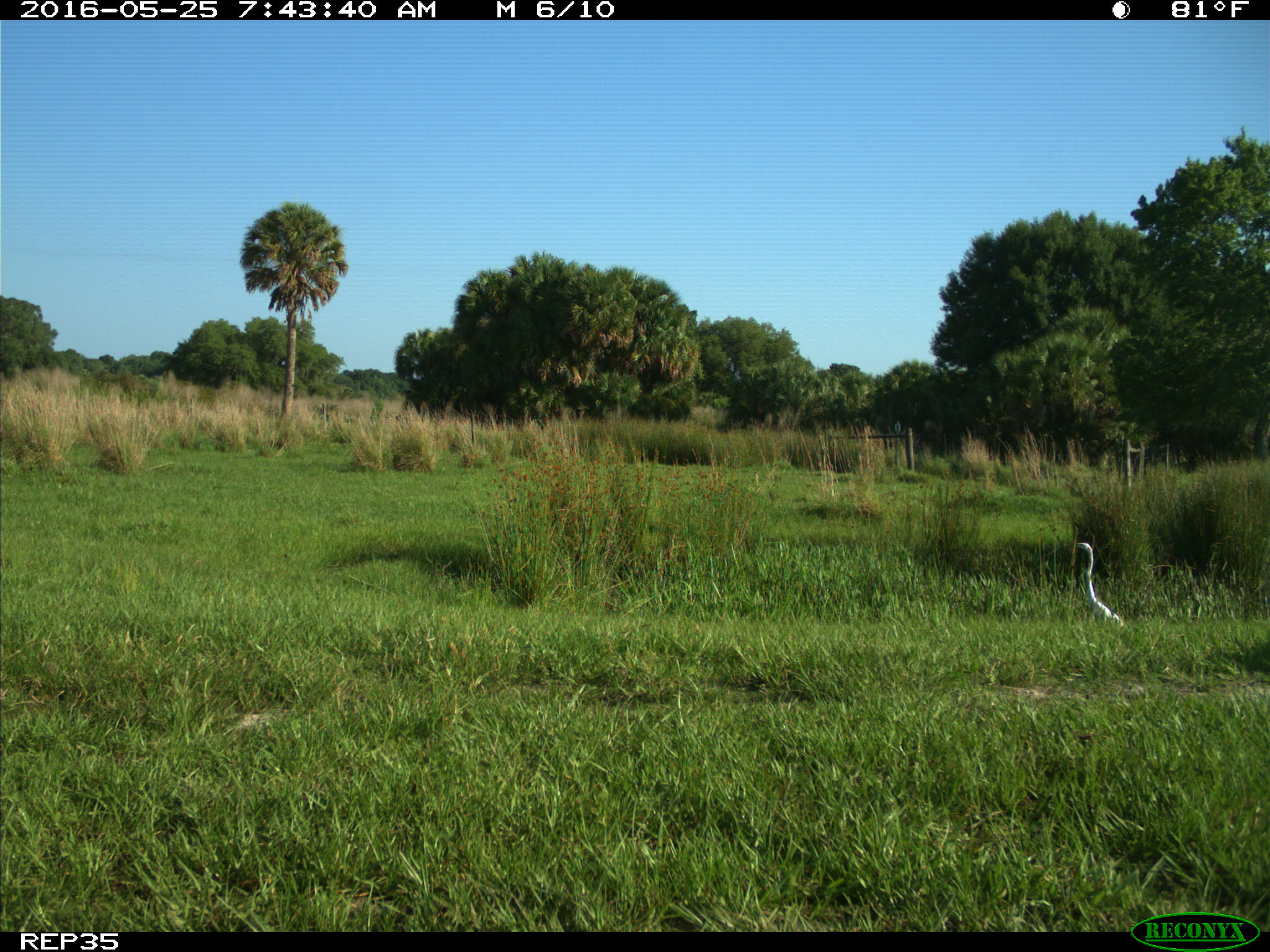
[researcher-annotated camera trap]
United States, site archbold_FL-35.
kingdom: Animalia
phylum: Chordata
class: Mammalia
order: Artiodactyla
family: Bovidae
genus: Bos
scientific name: Bos taurus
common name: domestic cow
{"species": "Bos taurus (domestic cow)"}